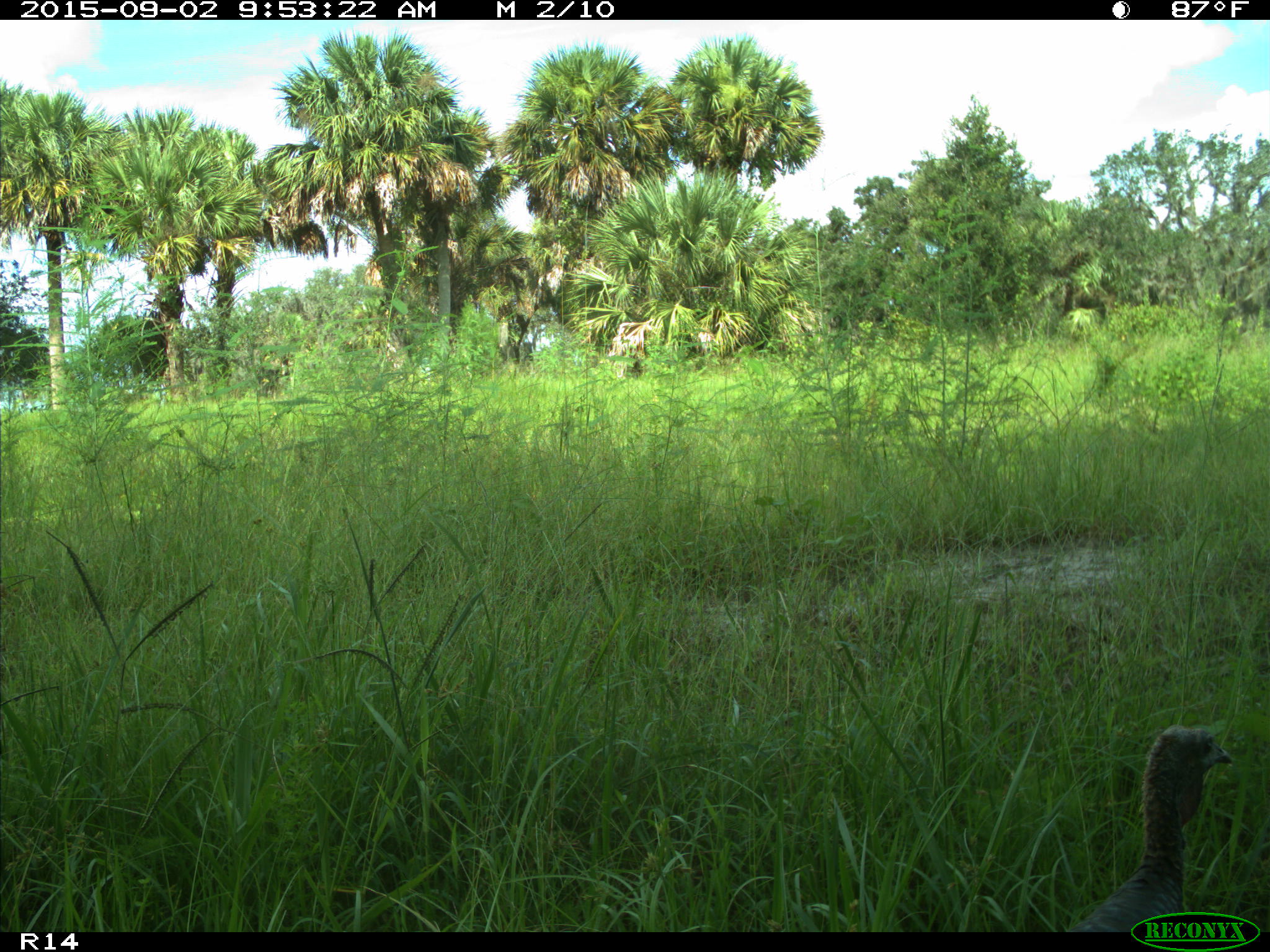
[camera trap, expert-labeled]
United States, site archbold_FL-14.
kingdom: Animalia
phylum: Chordata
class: Aves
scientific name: Aves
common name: birds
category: unidentified bird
Unidentified bird (birds) (Aves).